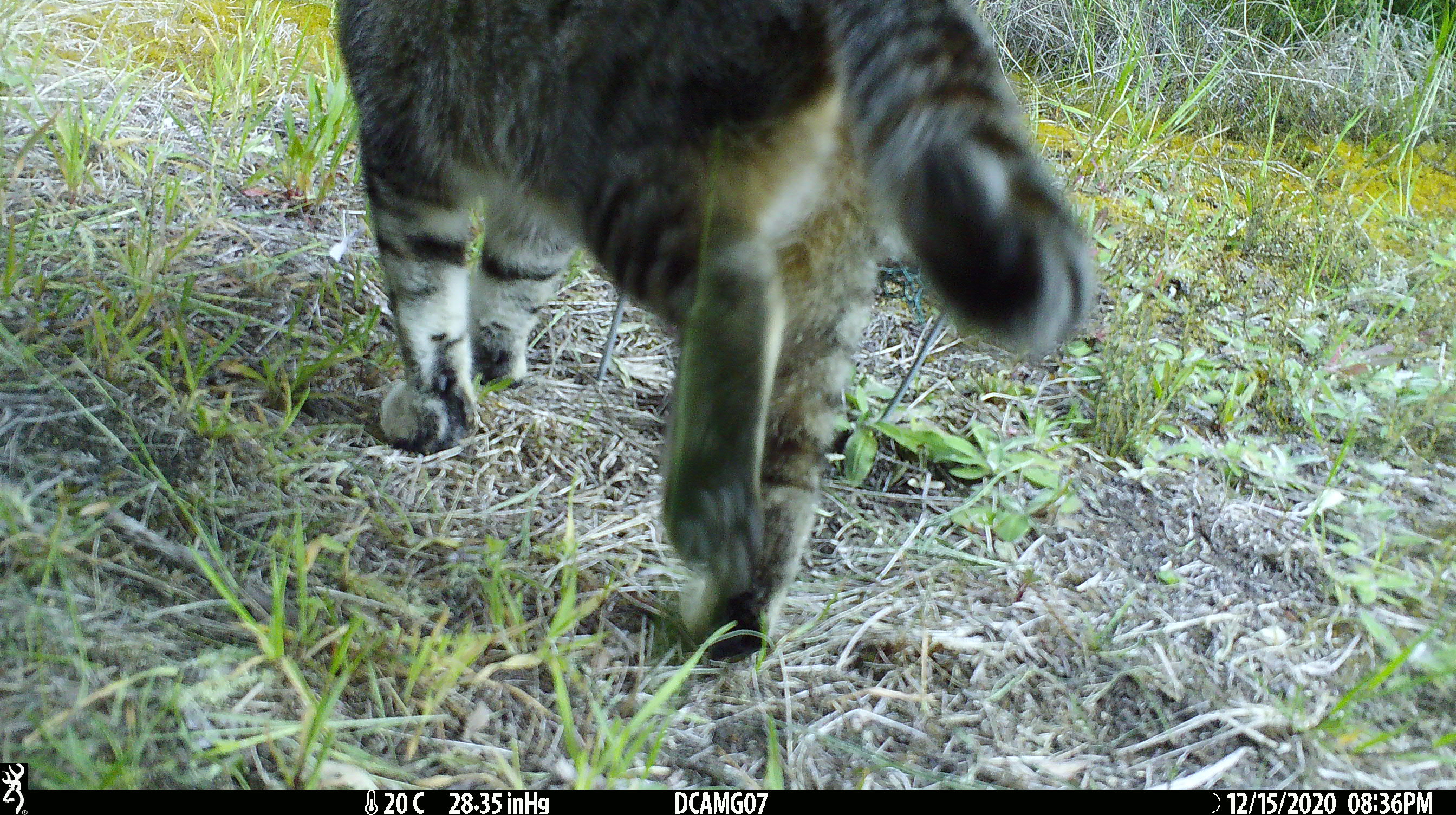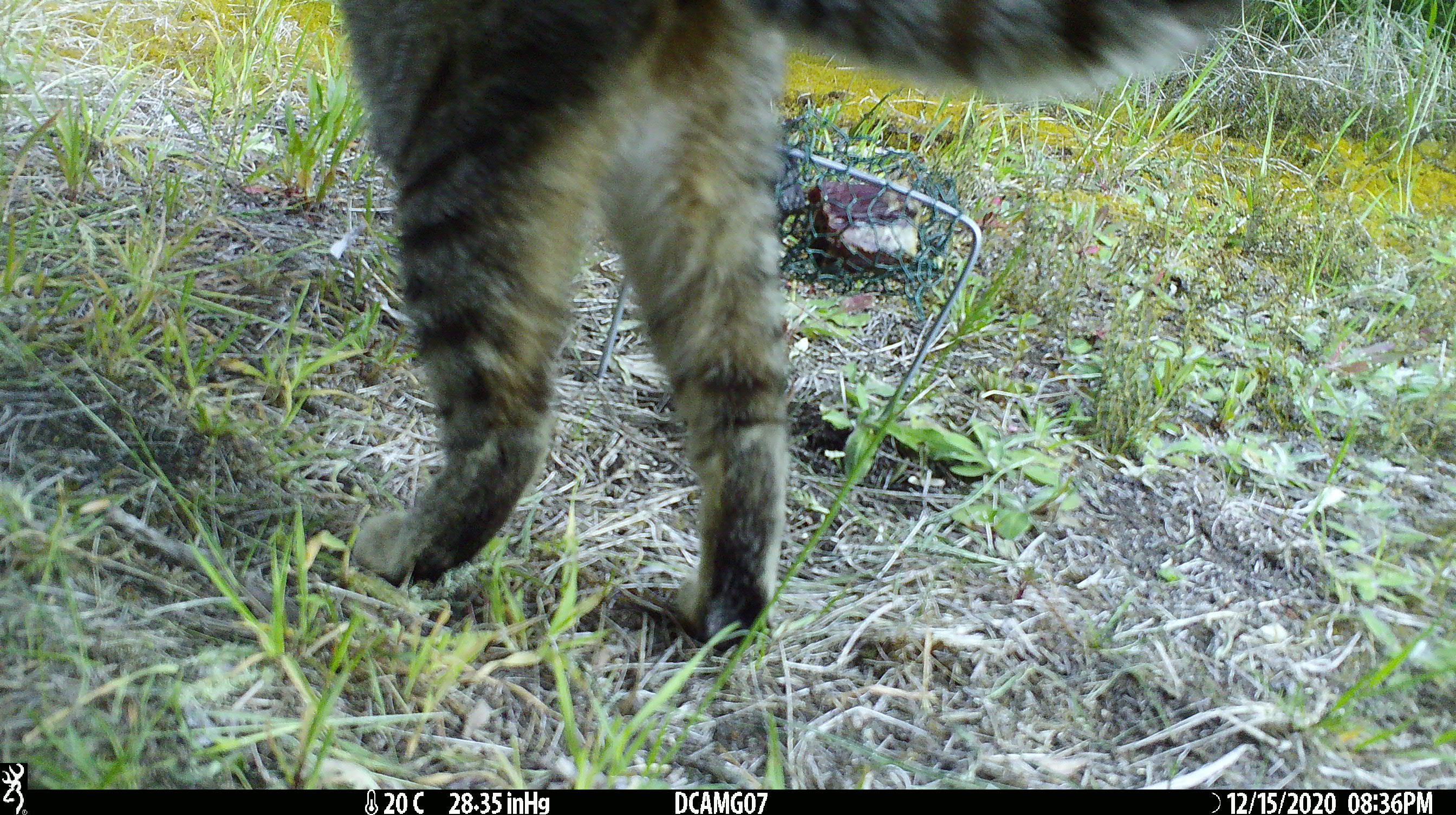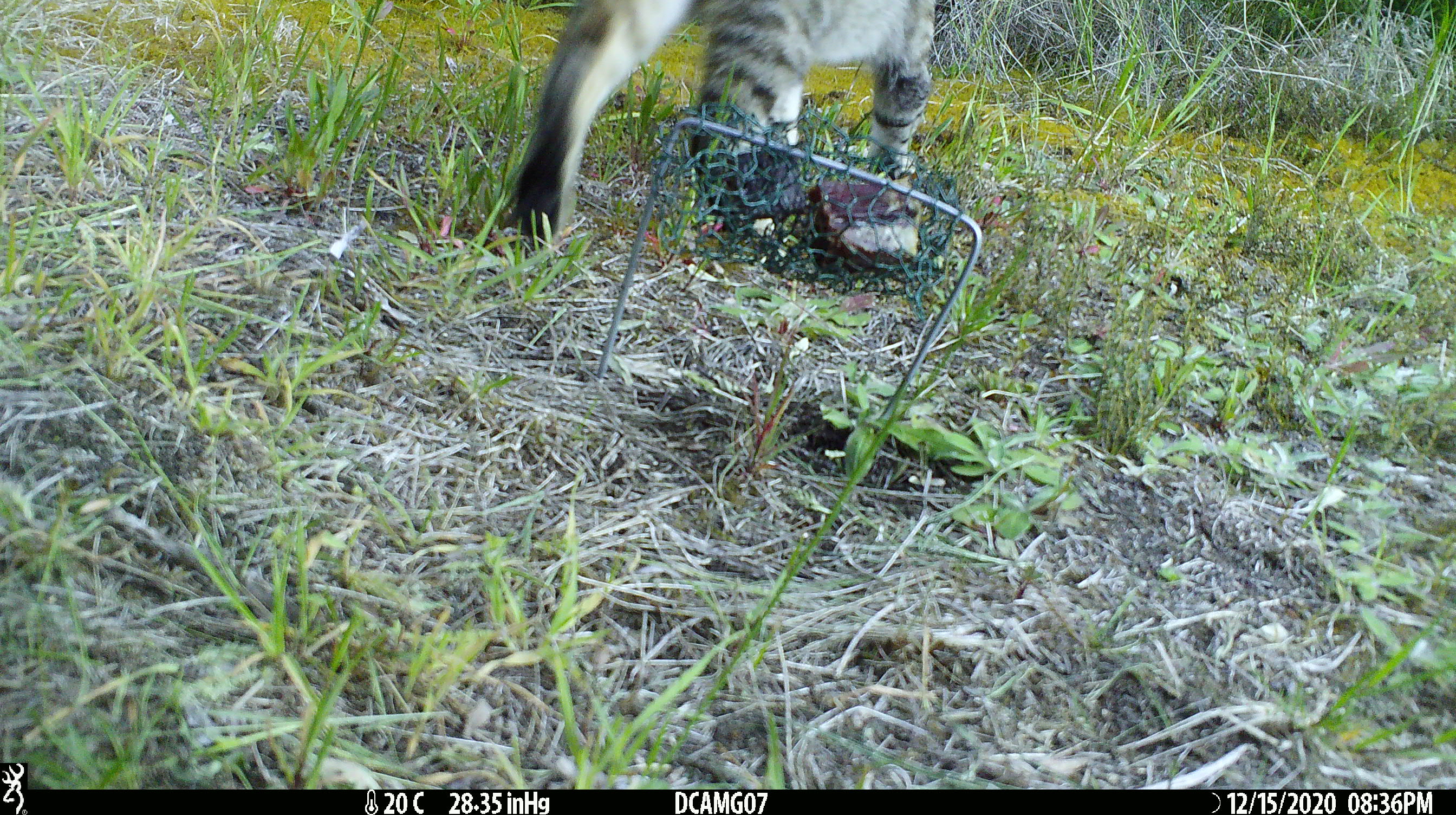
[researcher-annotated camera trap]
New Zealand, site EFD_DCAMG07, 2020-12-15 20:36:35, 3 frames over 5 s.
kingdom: Animalia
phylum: Chordata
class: Mammalia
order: Carnivora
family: Felidae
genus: Felis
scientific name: Felis catus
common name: domestic cat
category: cat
Cat (domestic cat) (Felis catus).